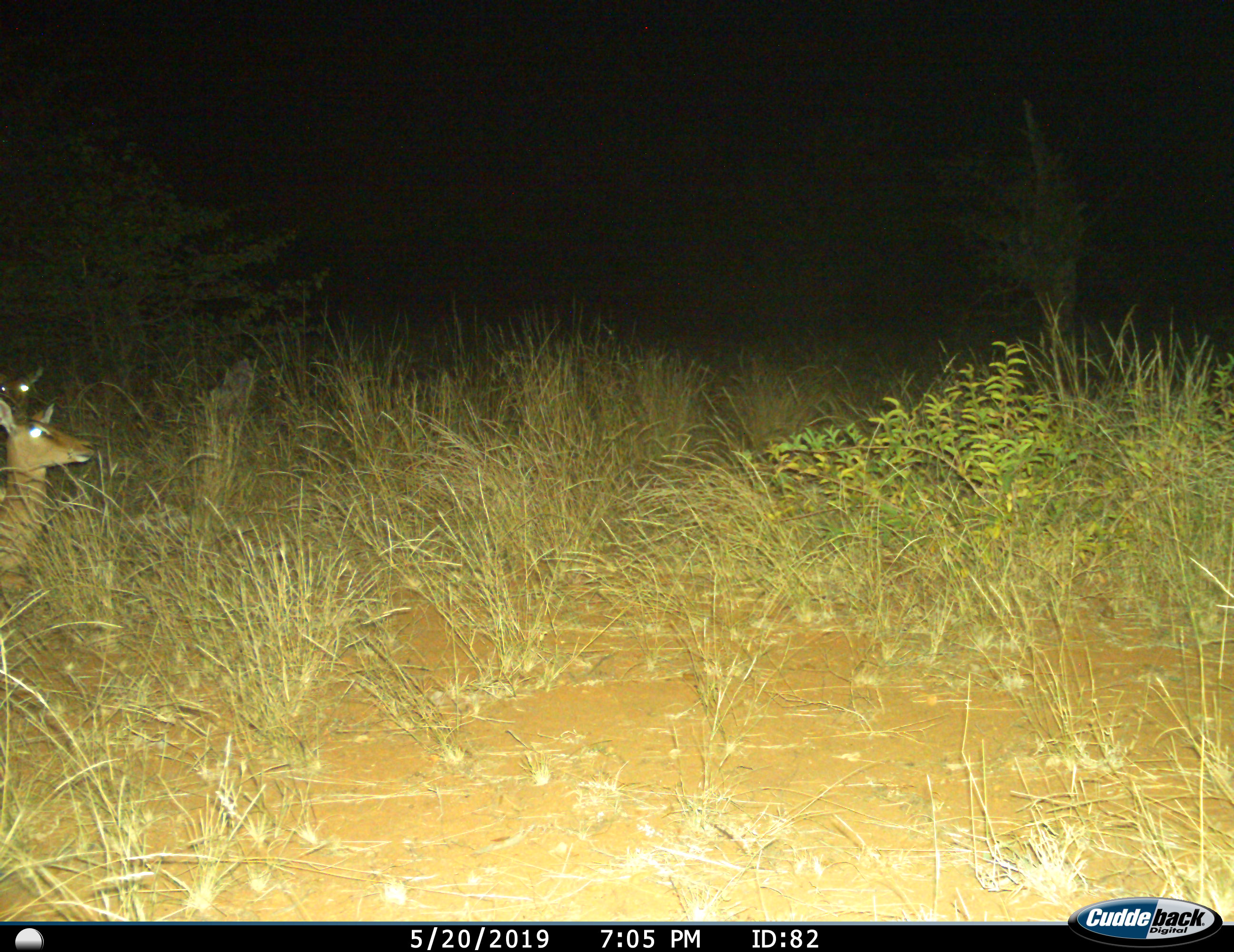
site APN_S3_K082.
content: unidentified animal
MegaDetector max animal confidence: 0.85